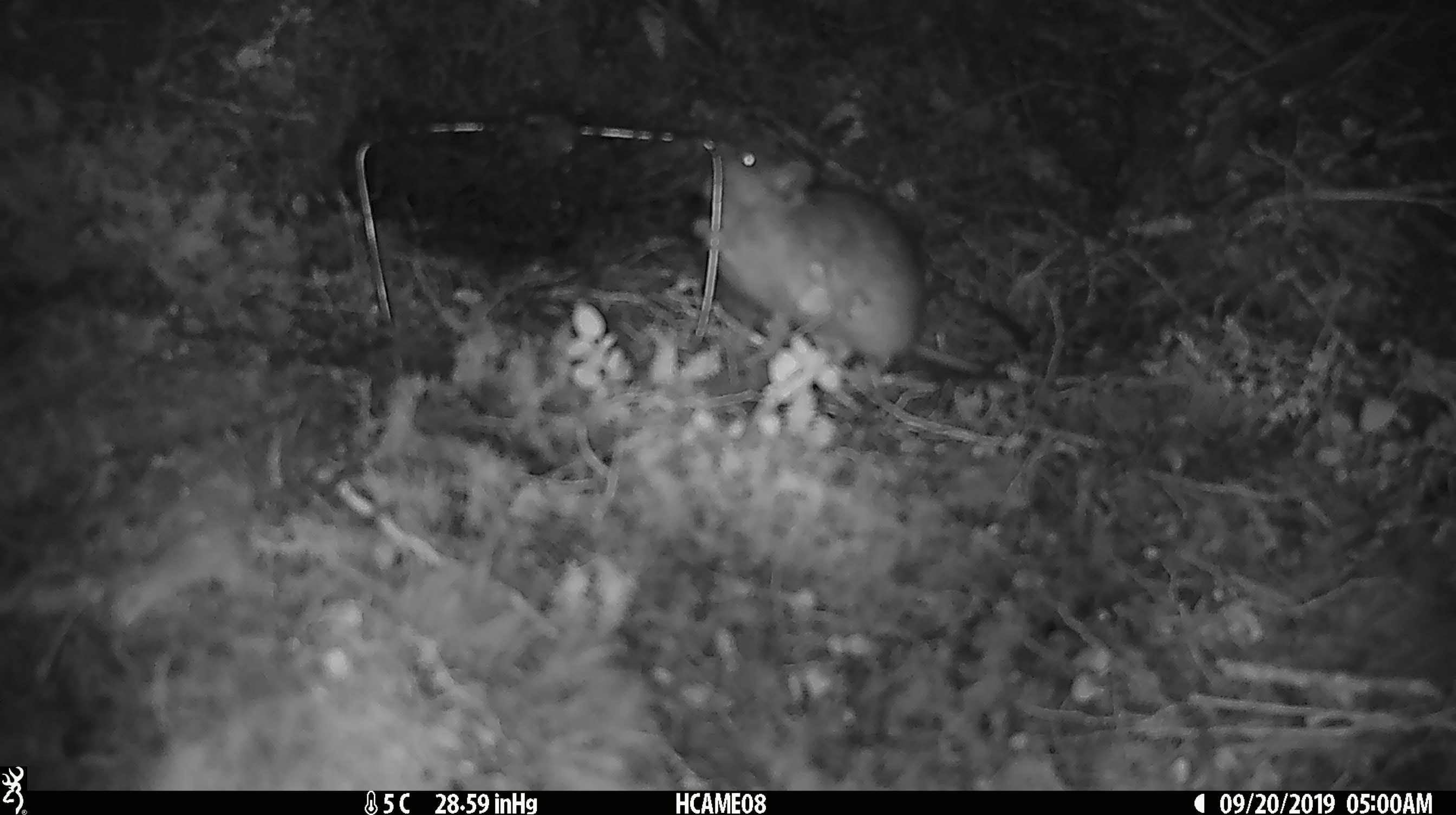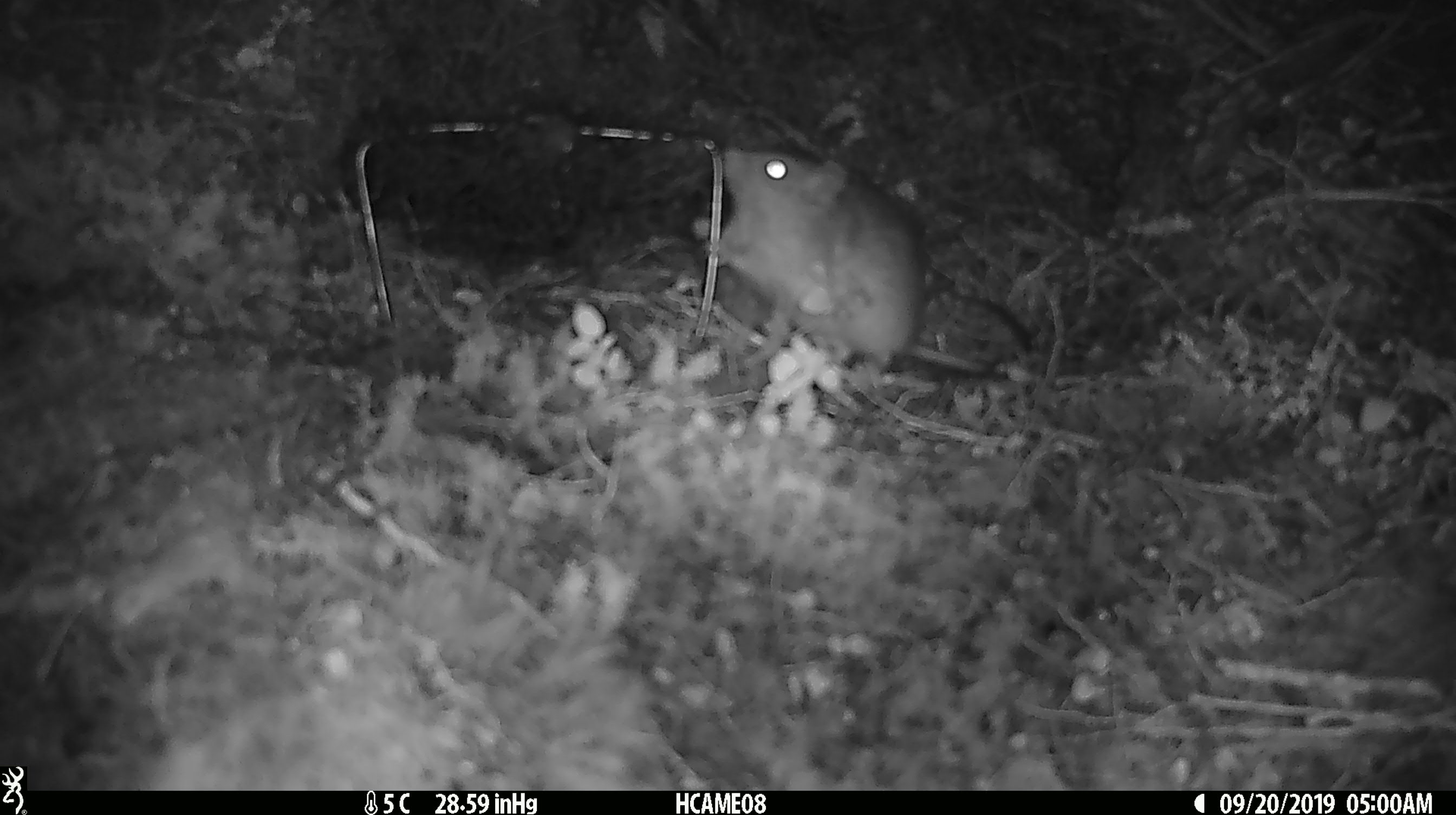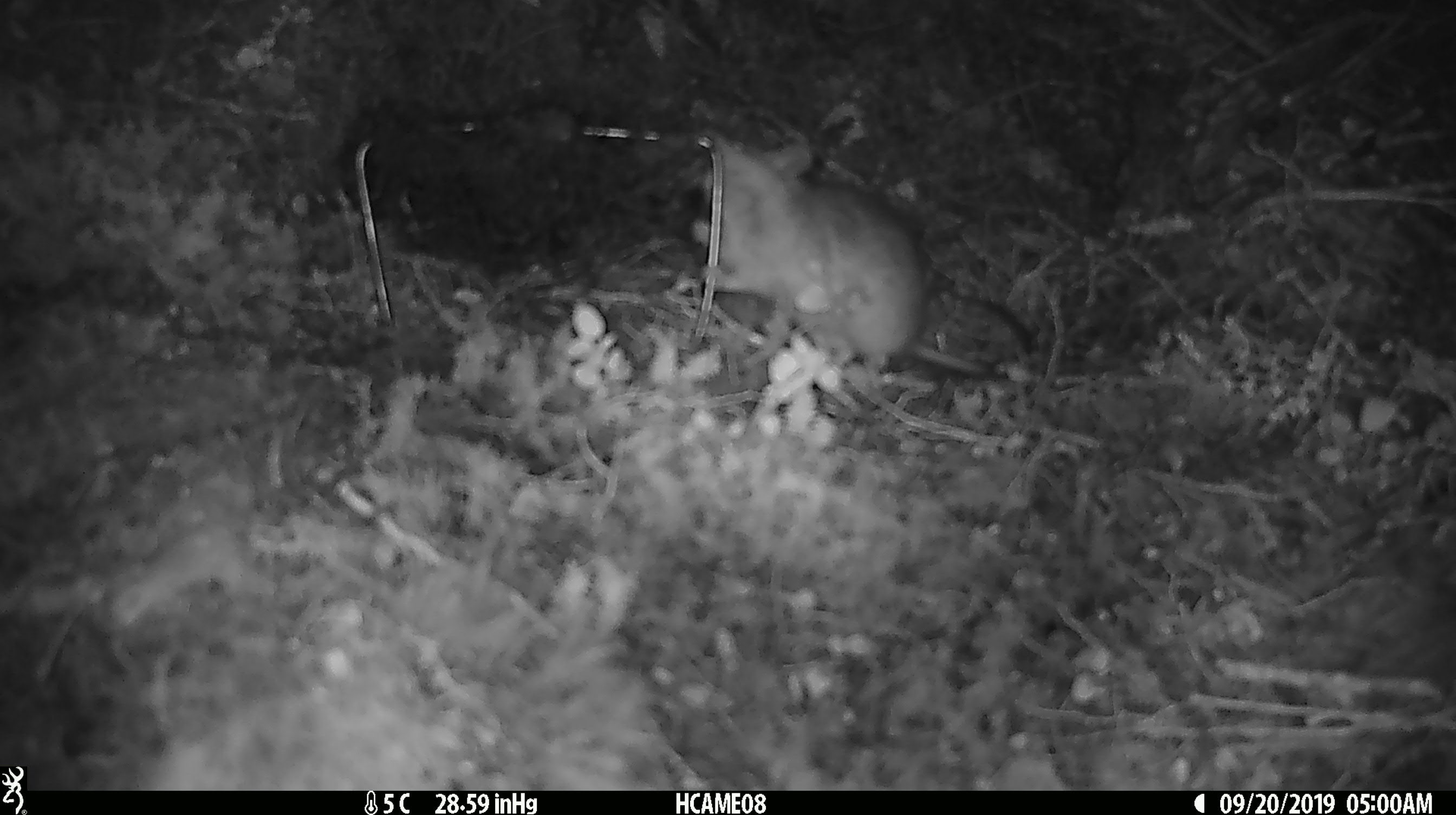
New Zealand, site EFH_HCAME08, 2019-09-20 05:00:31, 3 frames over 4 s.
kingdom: Animalia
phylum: Chordata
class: Mammalia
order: Rodentia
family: Muridae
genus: Rattus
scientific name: Rattus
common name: rat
Rat (Rattus).